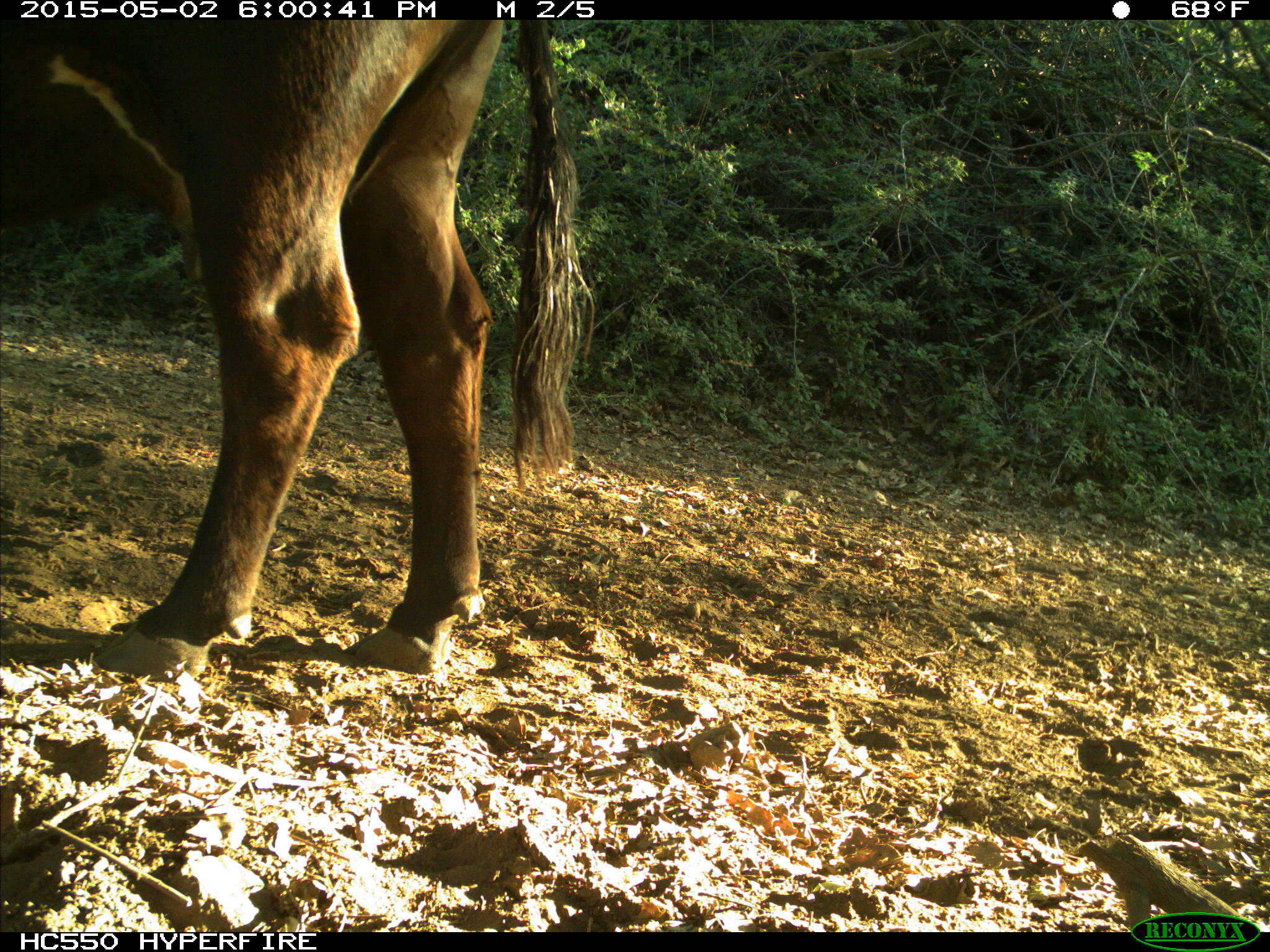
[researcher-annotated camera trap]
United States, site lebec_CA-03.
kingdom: Animalia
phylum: Chordata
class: Mammalia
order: Artiodactyla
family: Bovidae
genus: Bos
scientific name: Bos taurus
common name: domestic cow